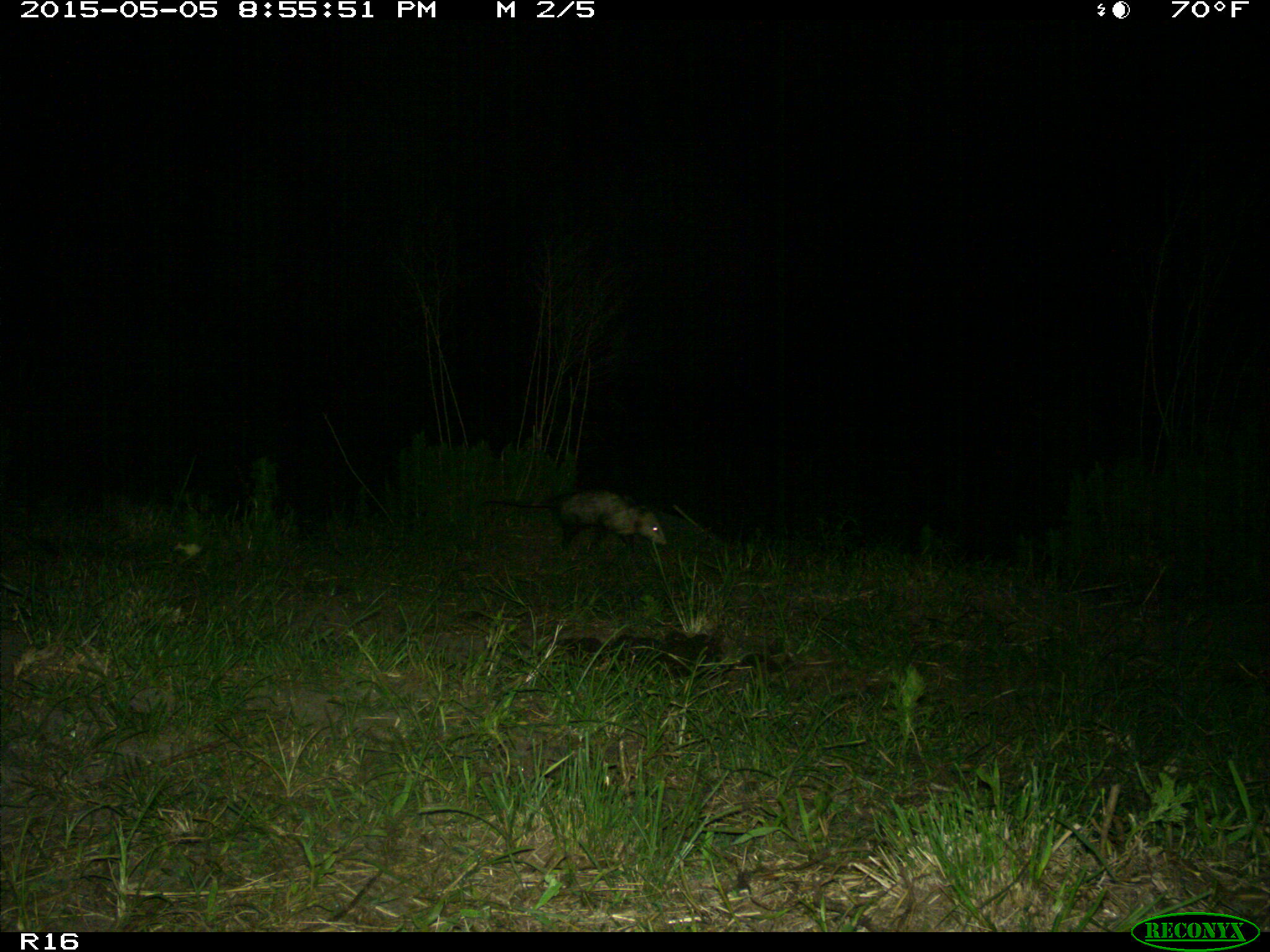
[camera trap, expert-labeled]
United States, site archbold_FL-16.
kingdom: Animalia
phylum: Chordata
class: Mammalia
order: Artiodactyla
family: Bovidae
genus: Bos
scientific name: Bos taurus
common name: domestic cow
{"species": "Bos taurus (domestic cow)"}